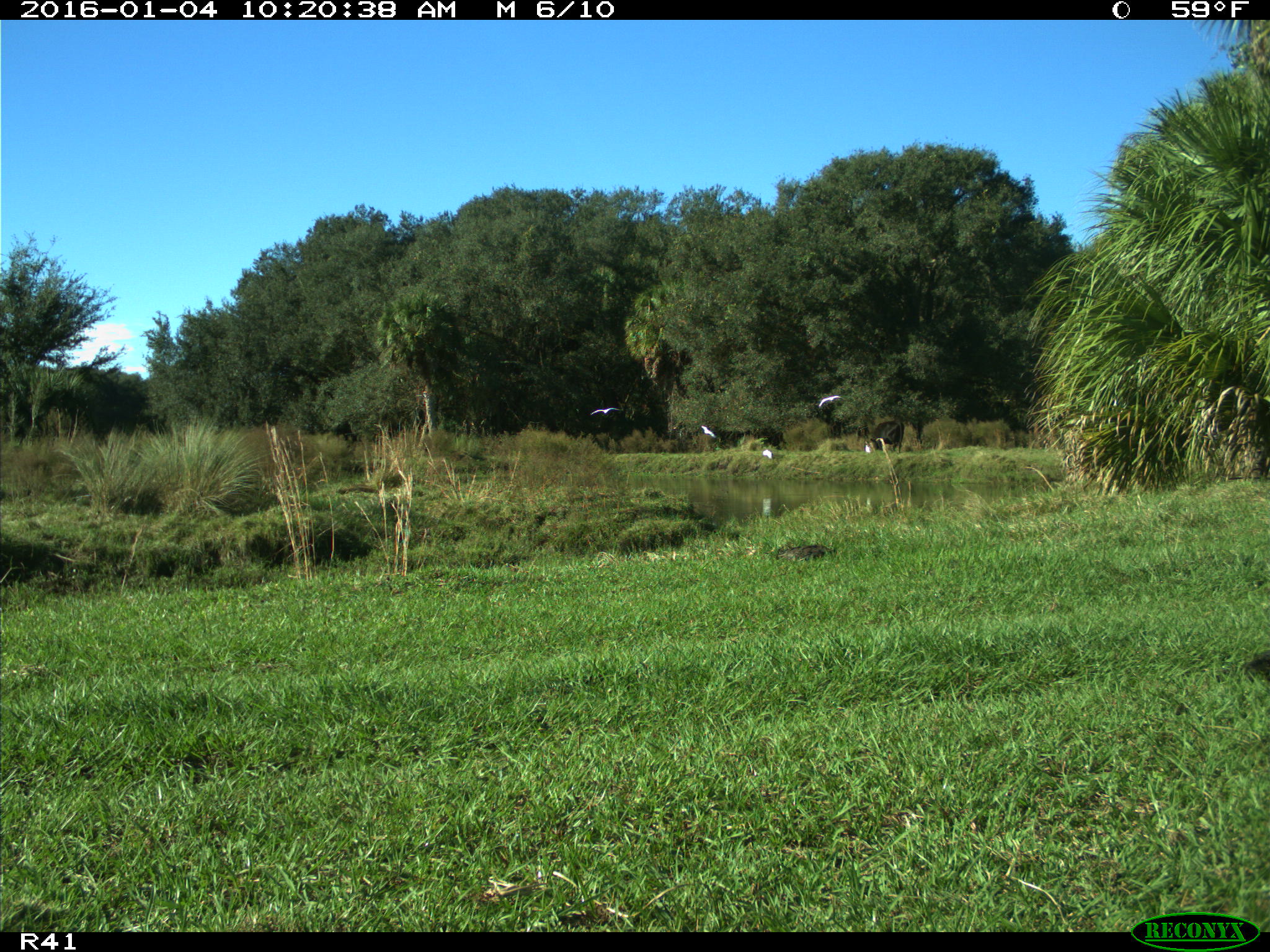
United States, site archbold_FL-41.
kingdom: Animalia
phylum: Chordata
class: Aves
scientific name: Aves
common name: birds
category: unidentified bird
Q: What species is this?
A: Unidentified bird (birds) (Aves).